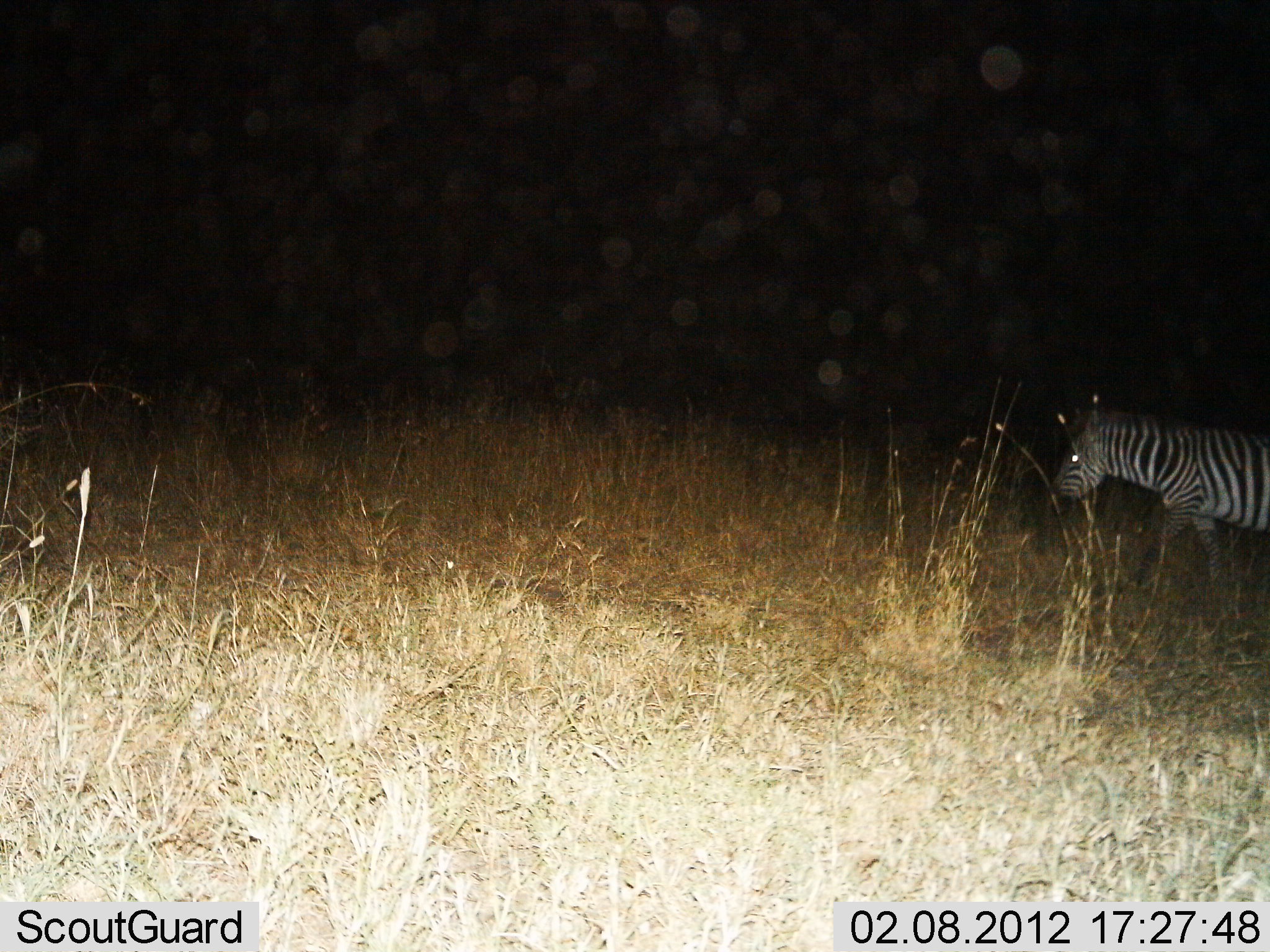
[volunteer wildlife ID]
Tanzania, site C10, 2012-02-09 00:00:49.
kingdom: Animalia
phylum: Chordata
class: Mammalia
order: Perissodactyla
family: Equidae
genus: Equus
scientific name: Equus quagga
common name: plains zebra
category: zebra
Zebra (plains zebra) (Equus quagga), count 1. Behavior (volunteer vote fractions): standing 20%, resting 0%, moving 87%, interacting 0%. Young present (vote fraction): 0%. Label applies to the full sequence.